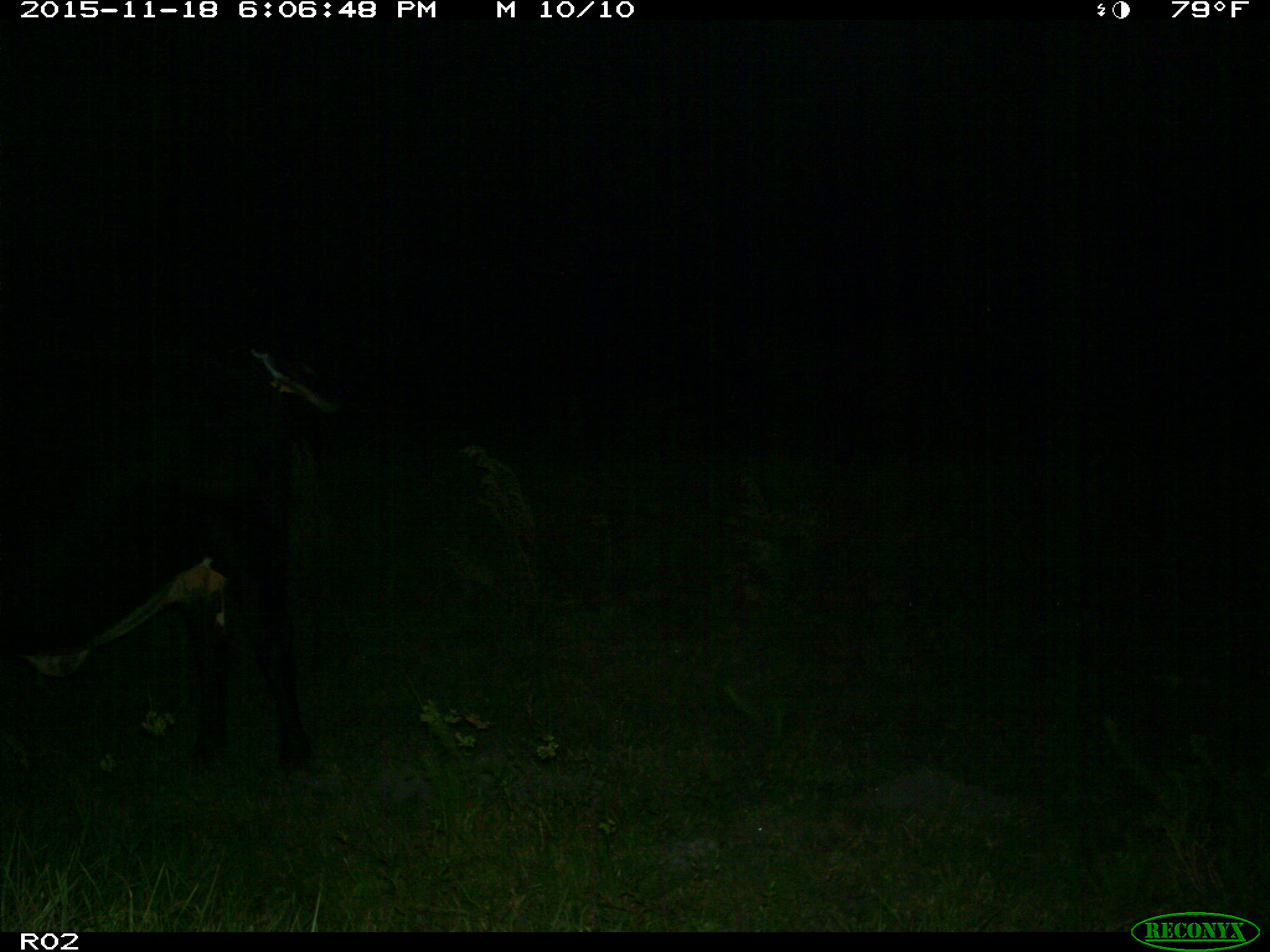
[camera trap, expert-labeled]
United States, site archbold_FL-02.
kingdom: Animalia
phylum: Chordata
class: Mammalia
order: Artiodactyla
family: Bovidae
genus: Bos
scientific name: Bos taurus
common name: domestic cow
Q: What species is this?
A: Bos taurus (domestic cow).